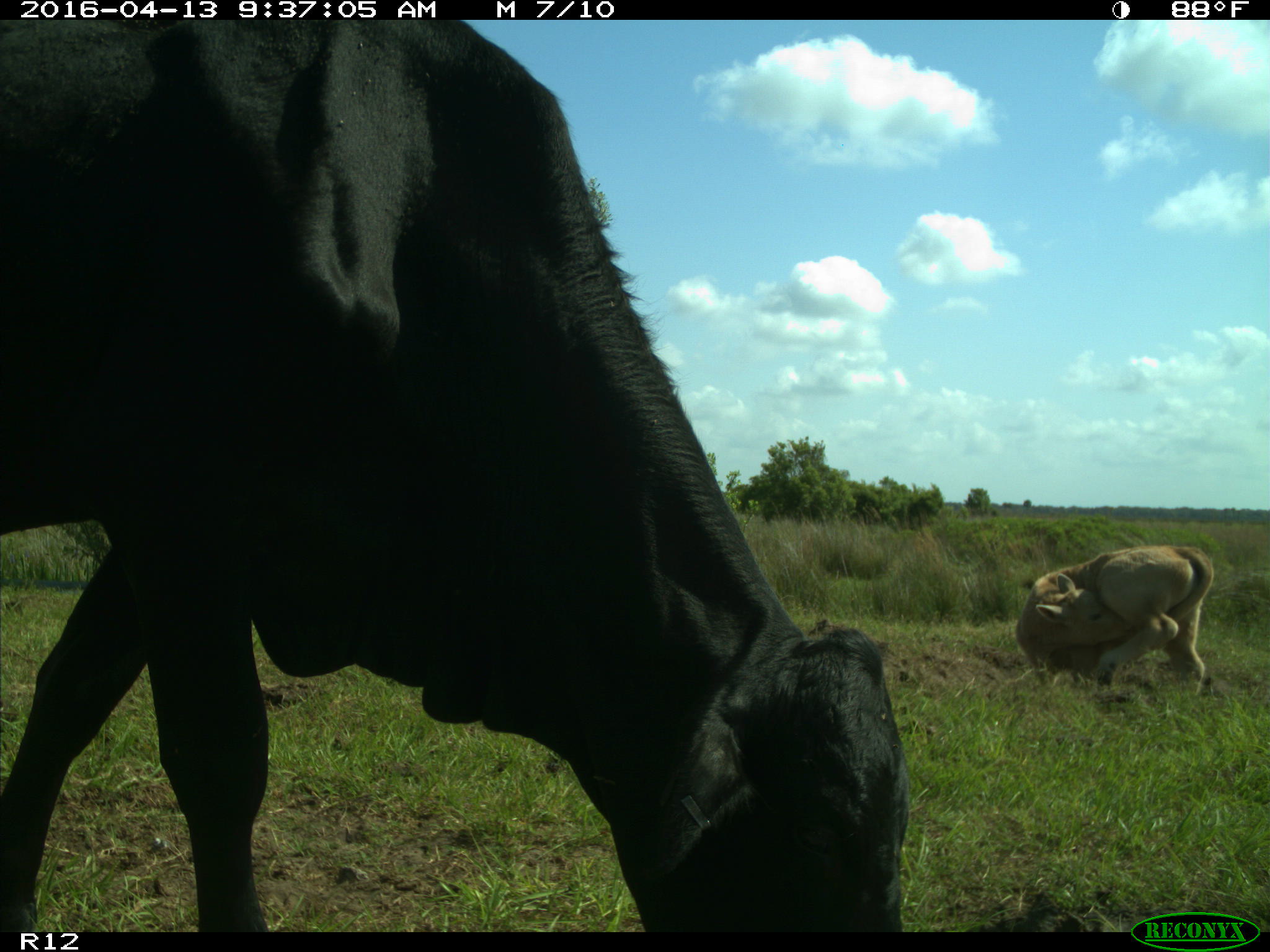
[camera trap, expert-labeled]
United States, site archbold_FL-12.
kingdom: Animalia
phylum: Chordata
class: Mammalia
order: Artiodactyla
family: Bovidae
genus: Bos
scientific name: Bos taurus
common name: domestic cow